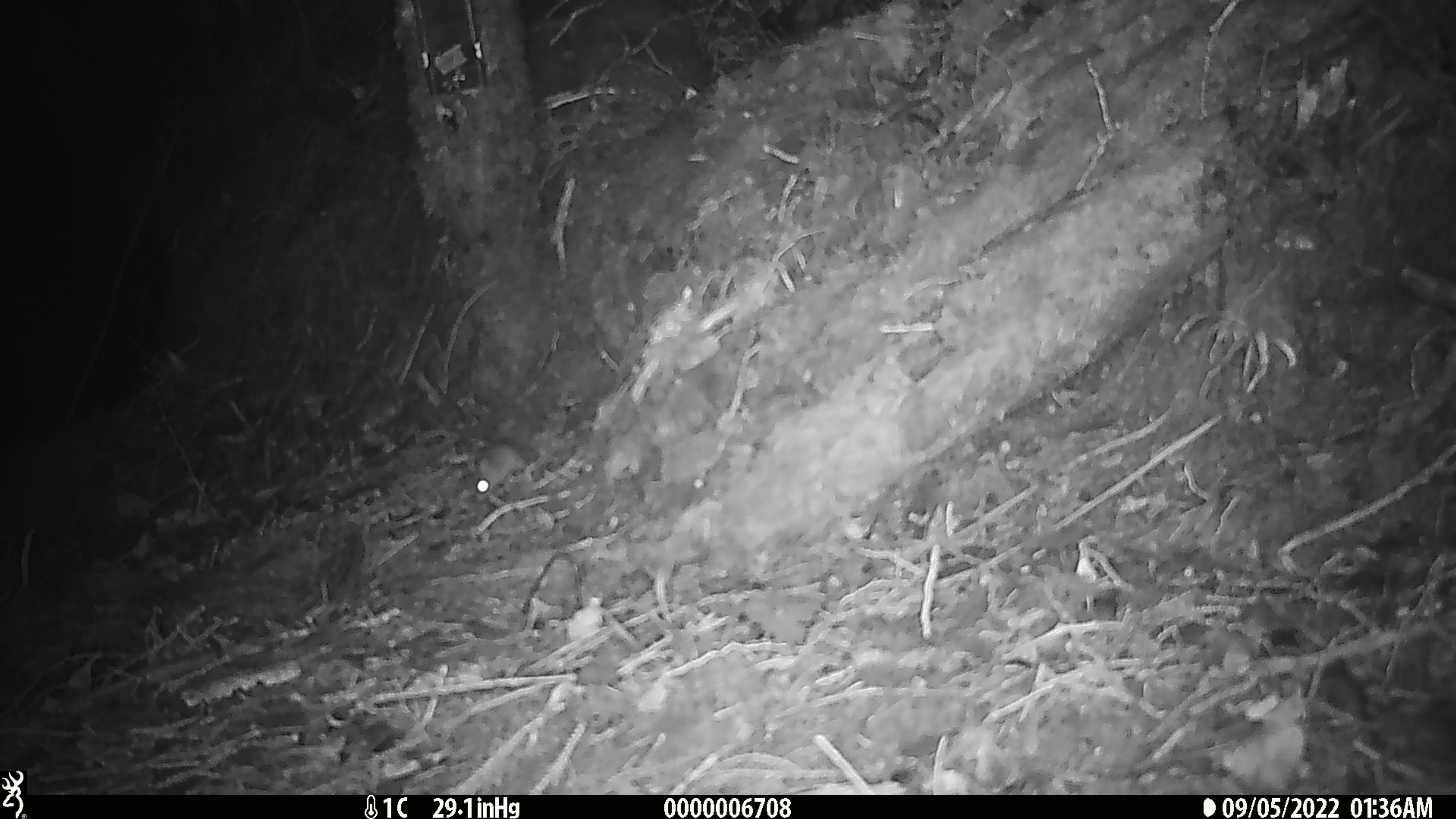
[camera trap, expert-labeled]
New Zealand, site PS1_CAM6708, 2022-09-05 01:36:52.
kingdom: Animalia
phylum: Chordata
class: Mammalia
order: Rodentia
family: Muridae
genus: Mus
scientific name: Mus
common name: mouse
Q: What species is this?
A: Mouse (Mus).